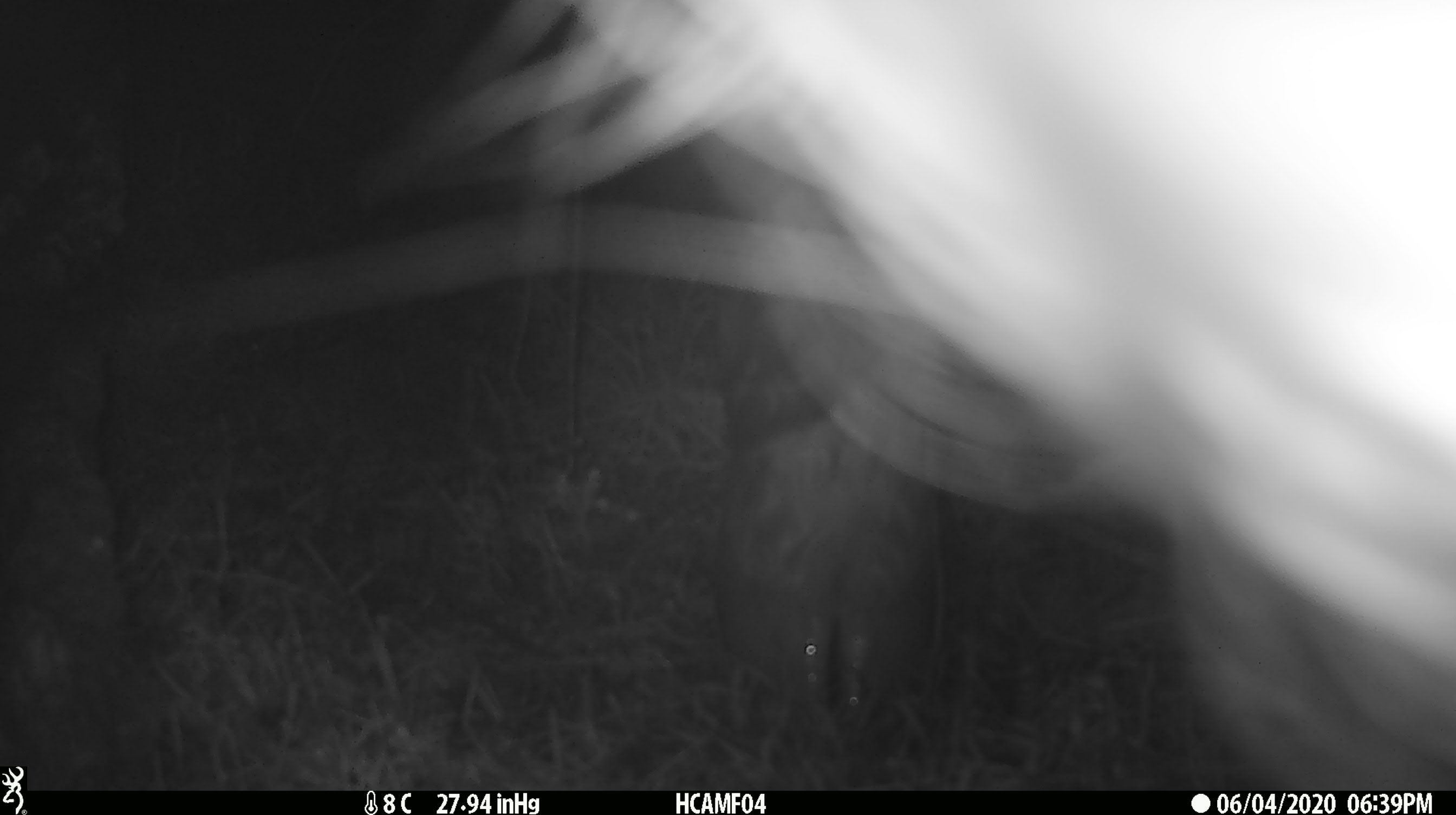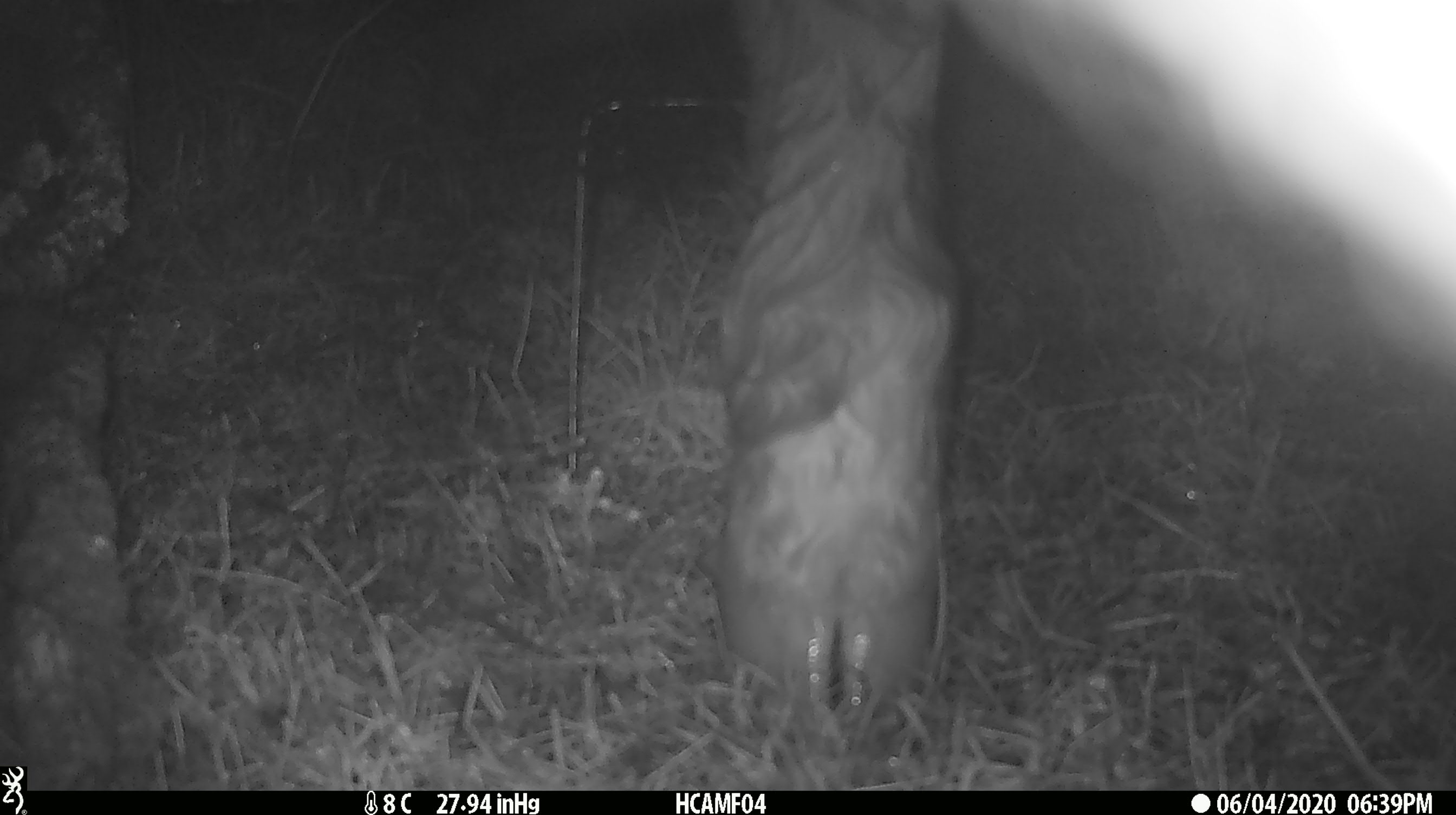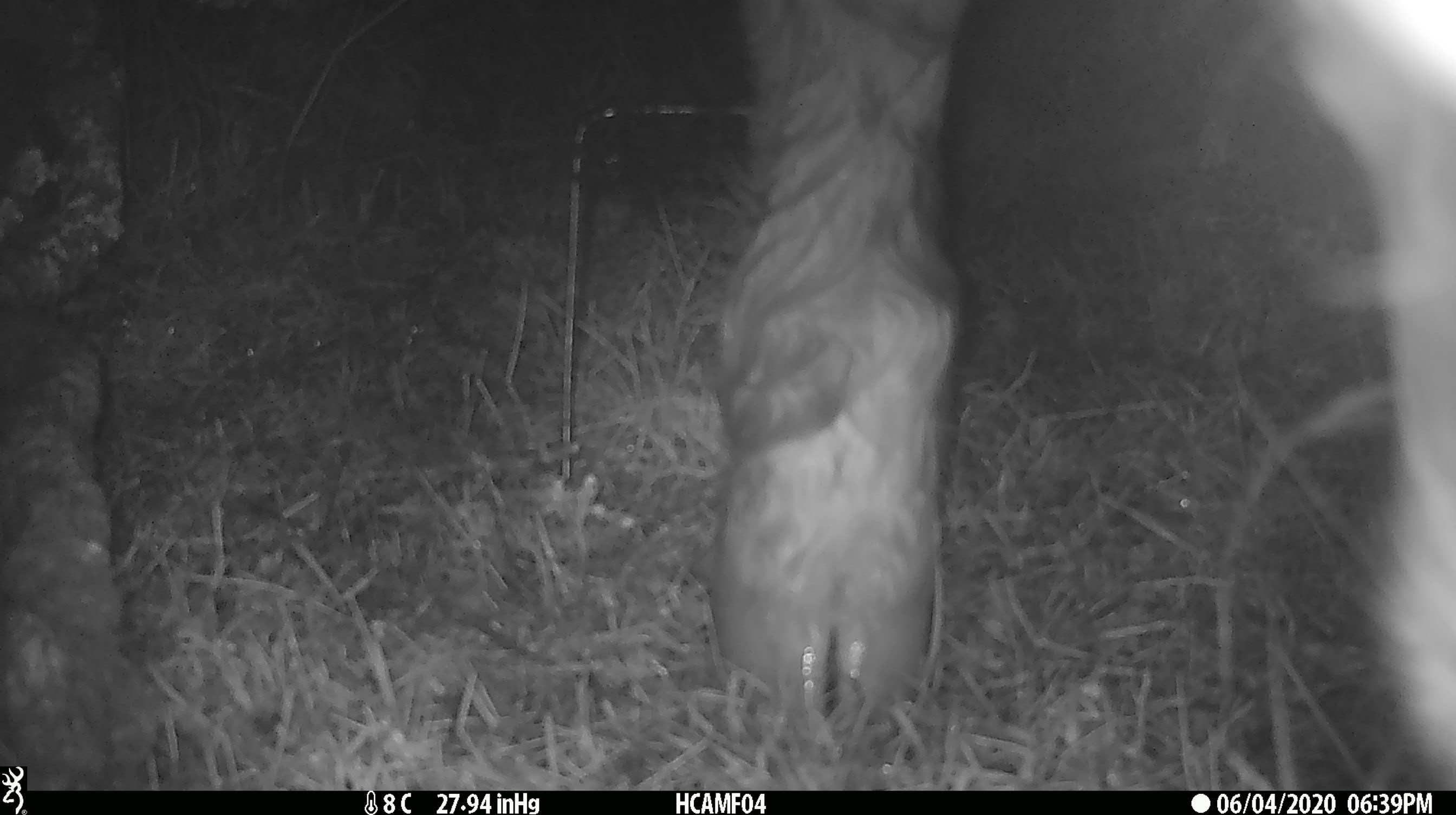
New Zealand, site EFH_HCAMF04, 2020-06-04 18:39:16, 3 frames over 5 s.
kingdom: Animalia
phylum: Chordata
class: Mammalia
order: Artiodactyla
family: Bovidae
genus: Bos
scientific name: Bos taurus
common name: domestic cow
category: cow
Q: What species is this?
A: Cow (domestic cow) (Bos taurus).